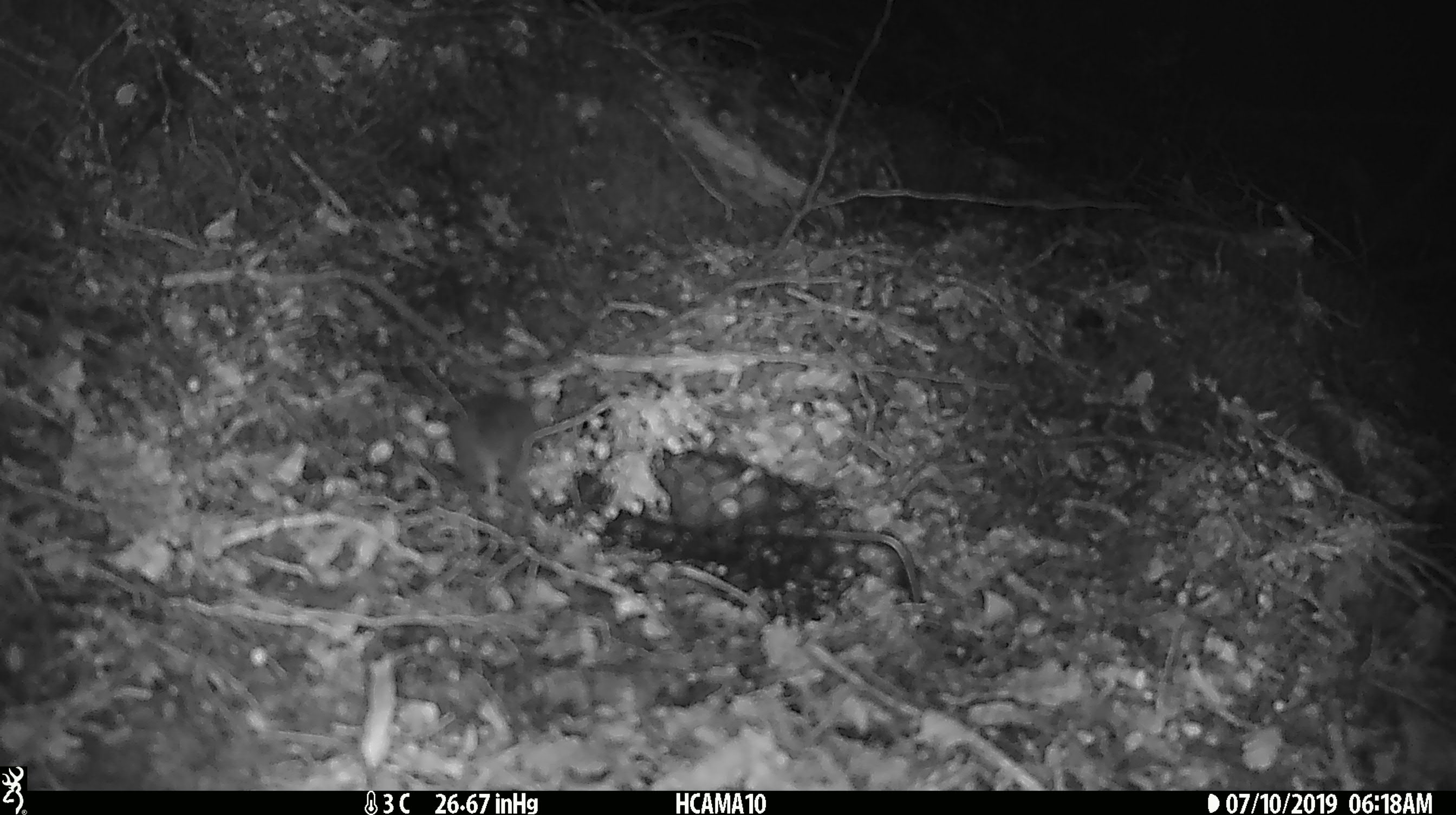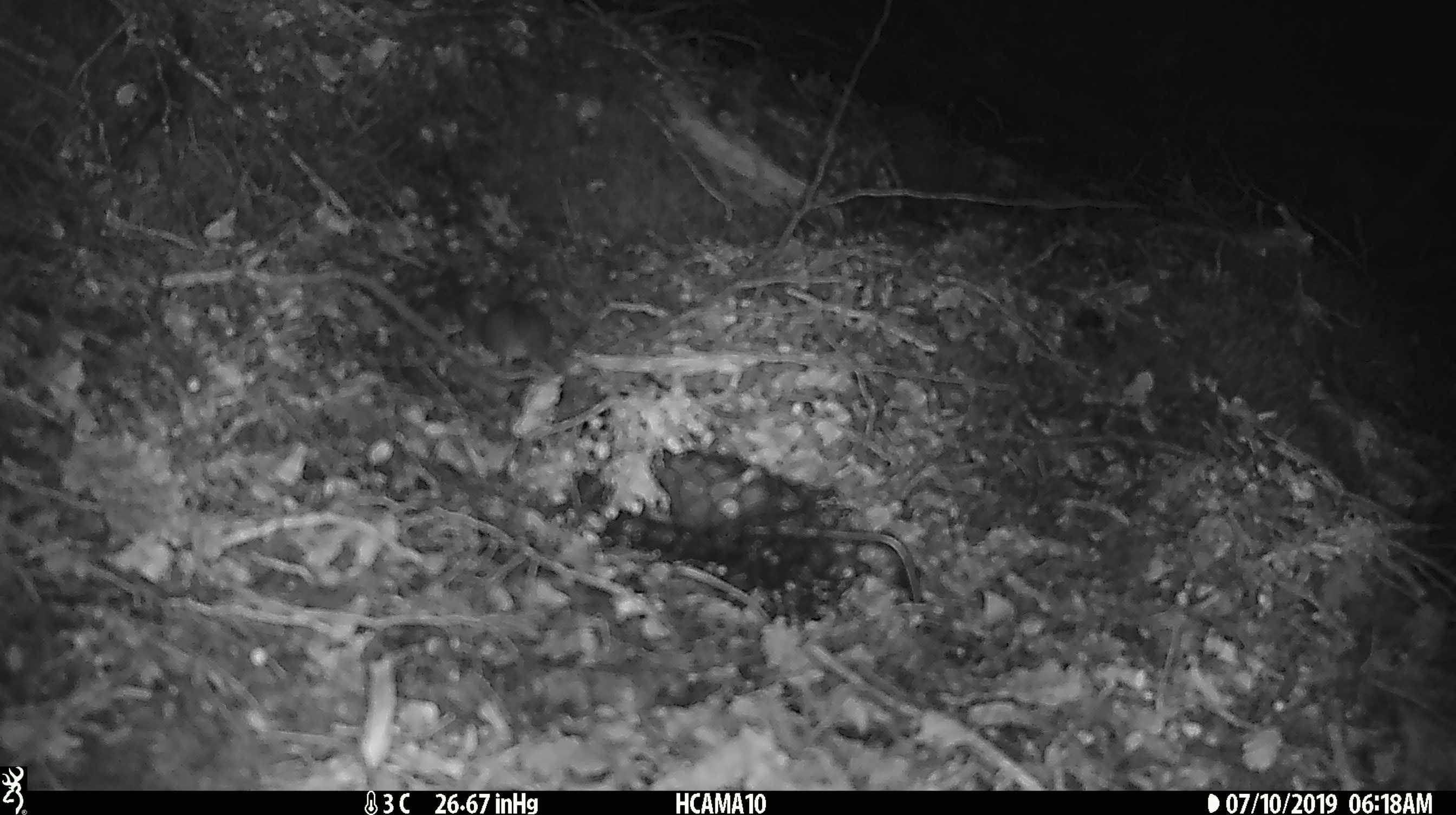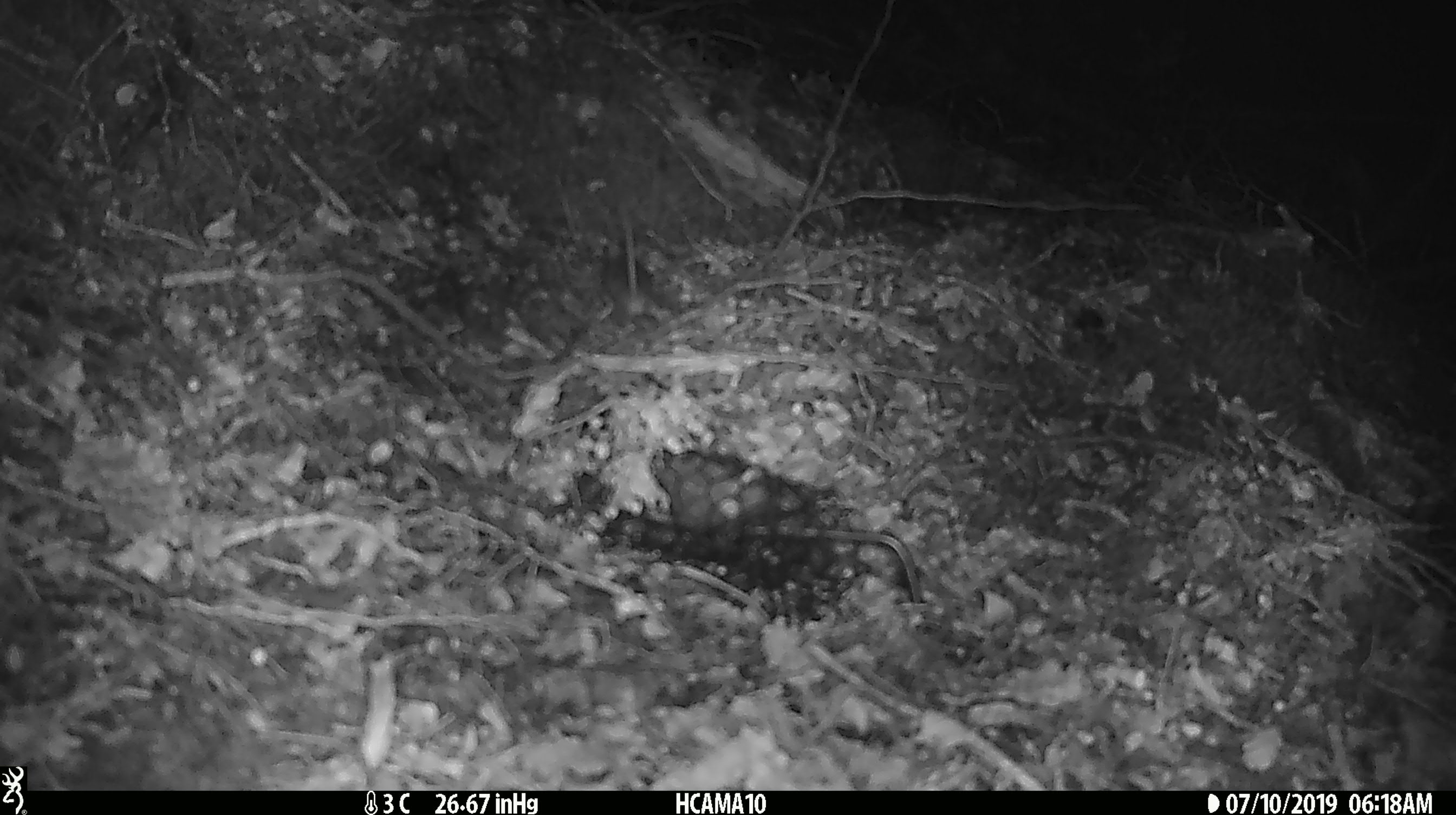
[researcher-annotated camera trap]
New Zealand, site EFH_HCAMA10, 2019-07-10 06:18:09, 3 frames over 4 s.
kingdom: Animalia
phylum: Chordata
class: Mammalia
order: Rodentia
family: Muridae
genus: Mus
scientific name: Mus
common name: mouse